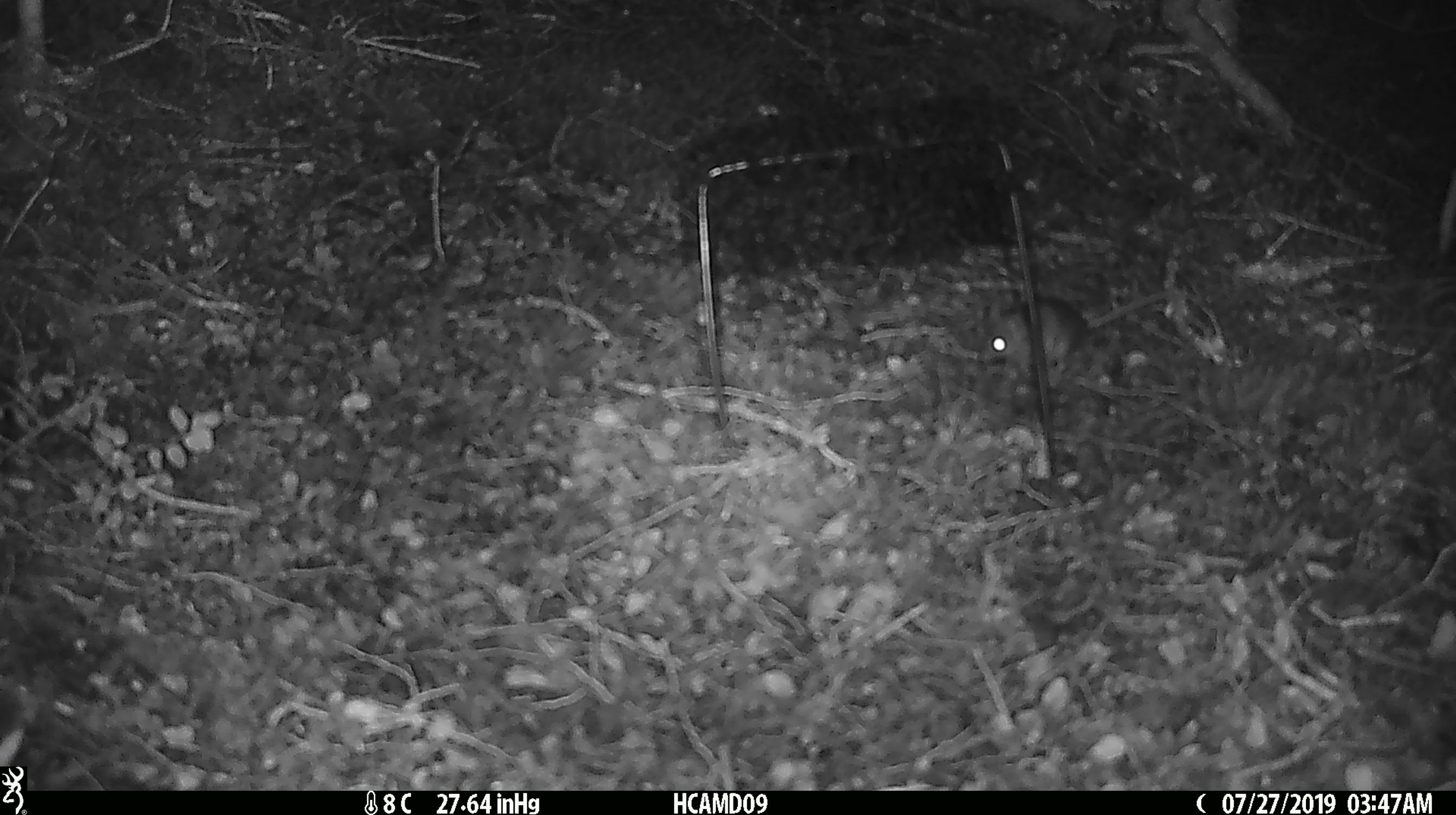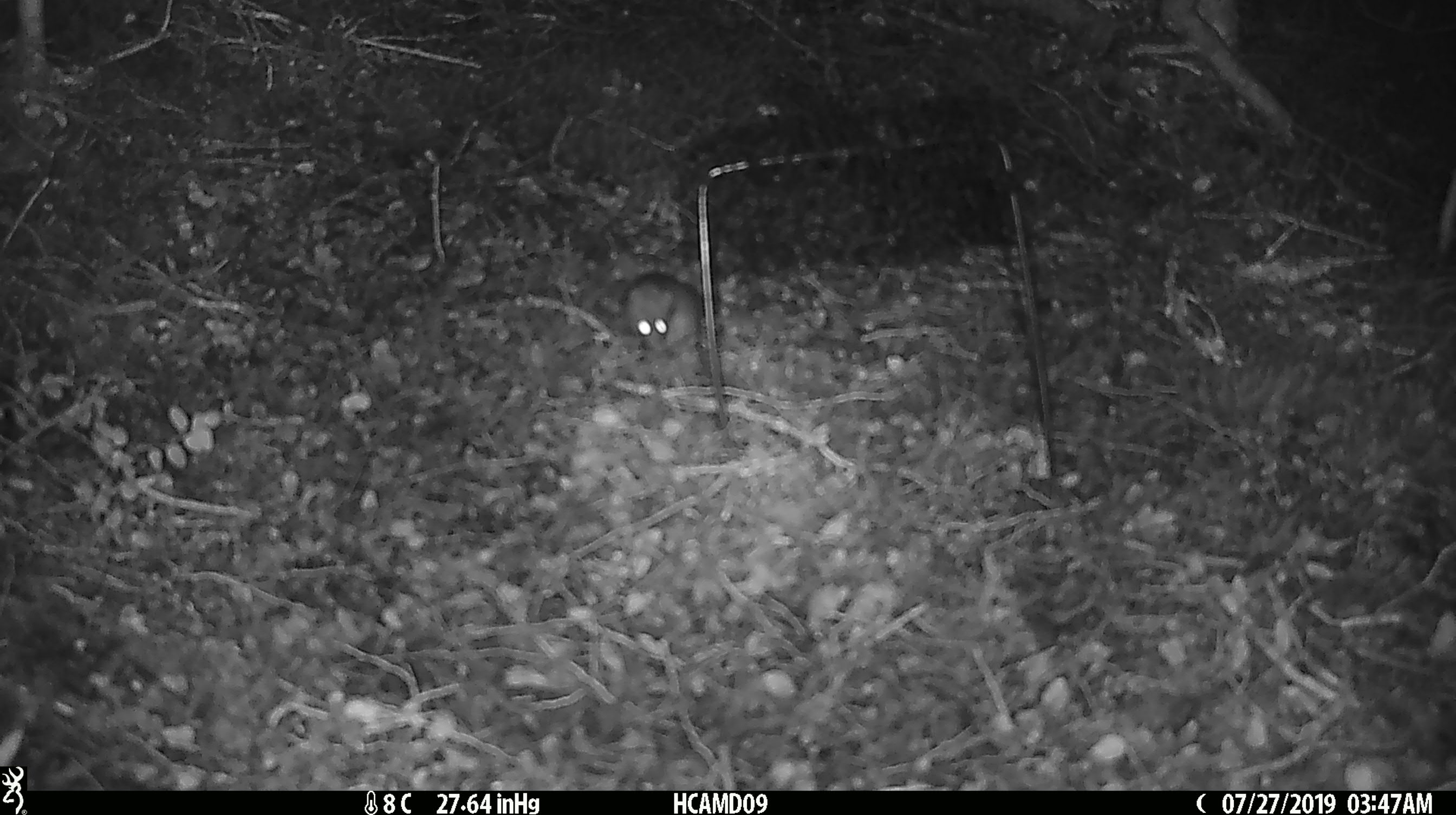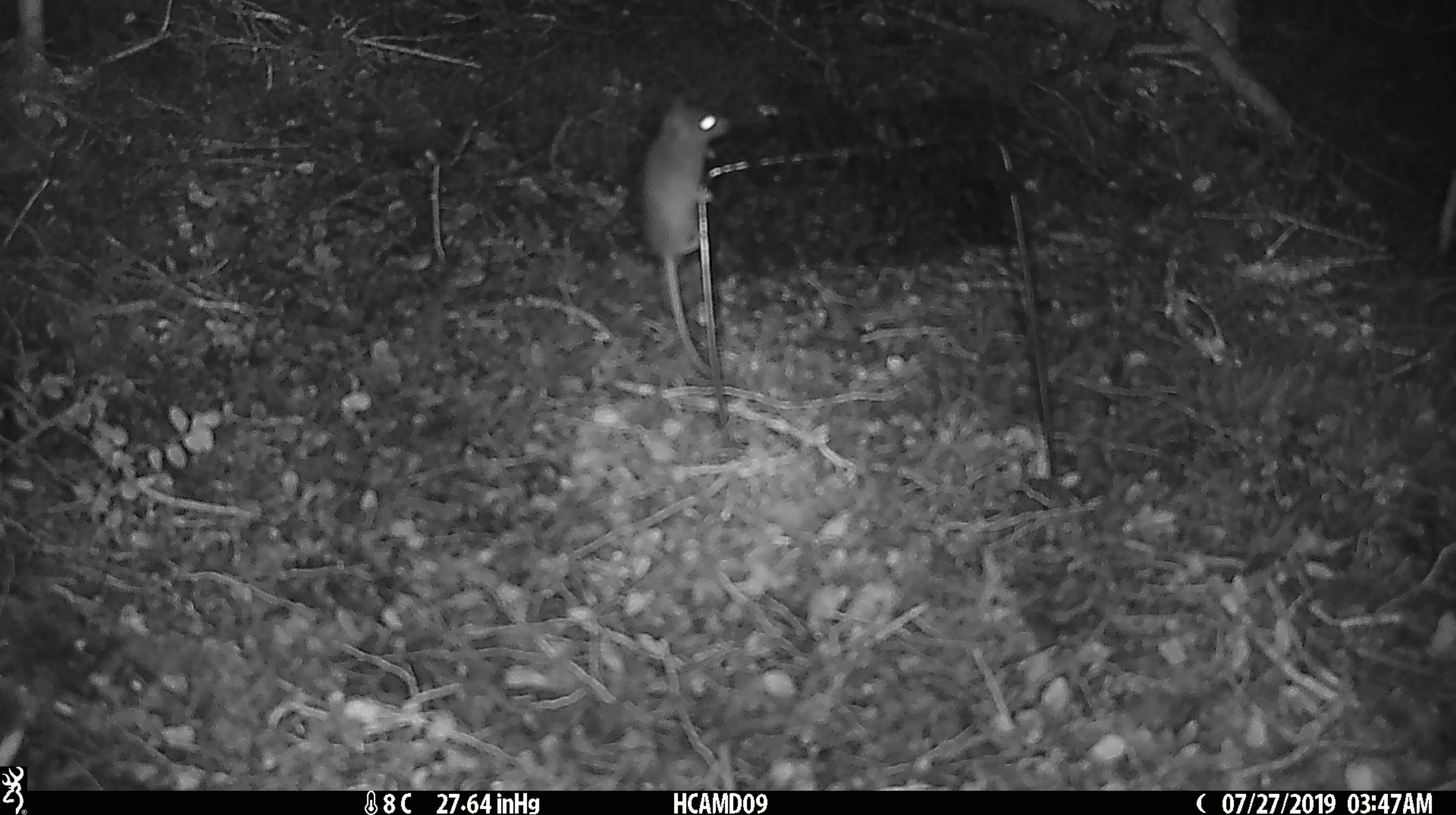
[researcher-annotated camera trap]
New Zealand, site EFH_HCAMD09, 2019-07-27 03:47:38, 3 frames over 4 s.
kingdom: Animalia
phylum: Chordata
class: Mammalia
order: Rodentia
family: Muridae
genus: Mus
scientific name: Mus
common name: mouse